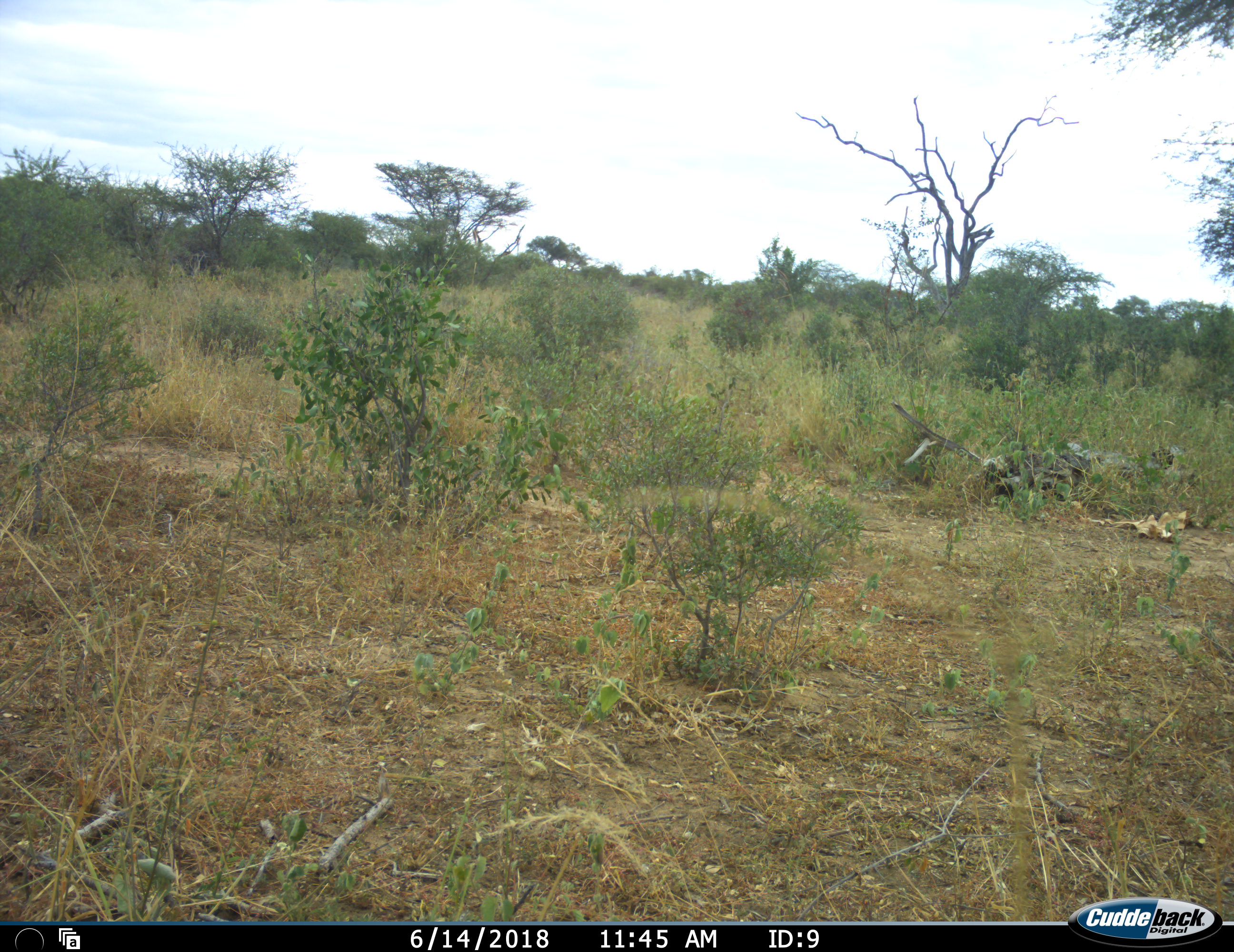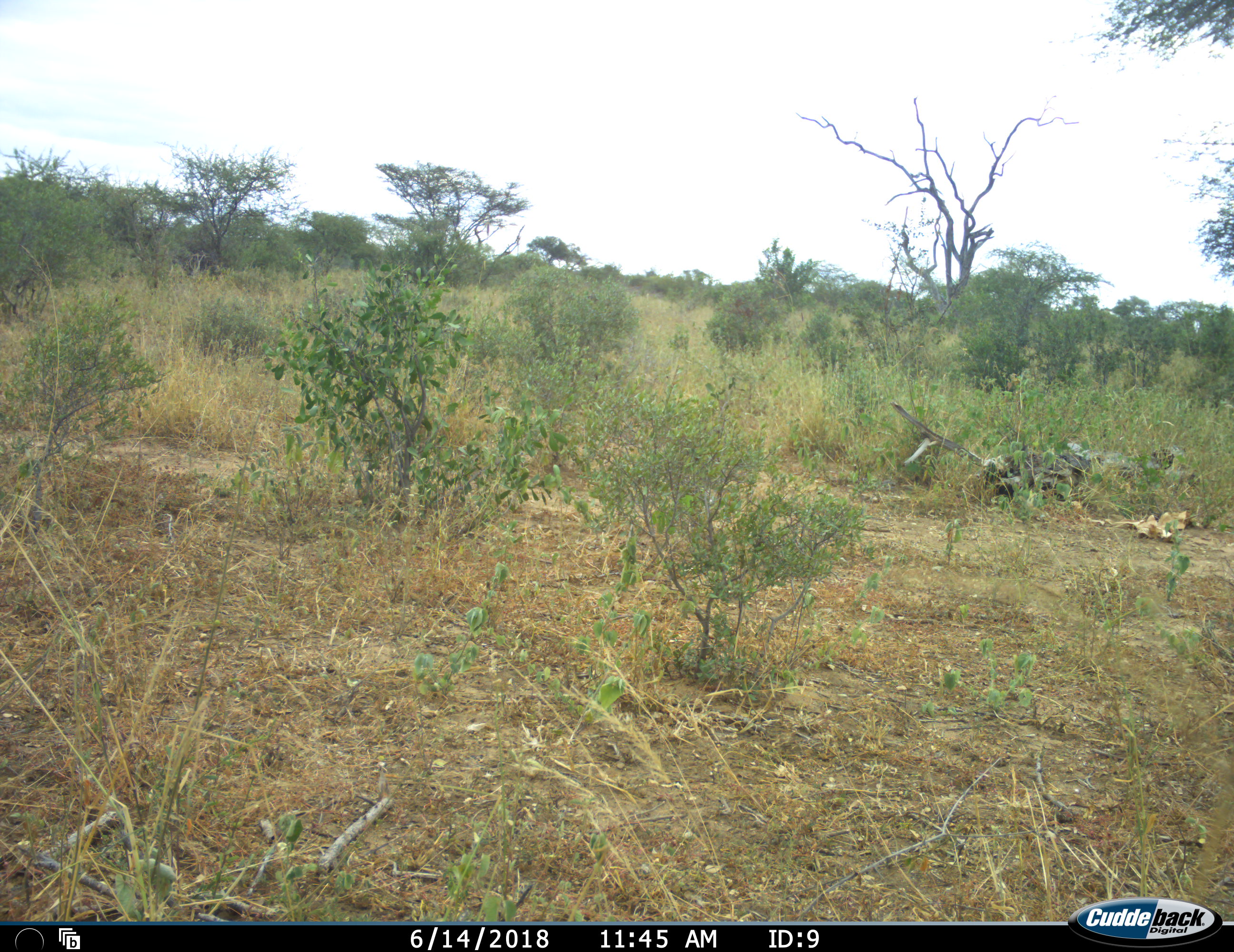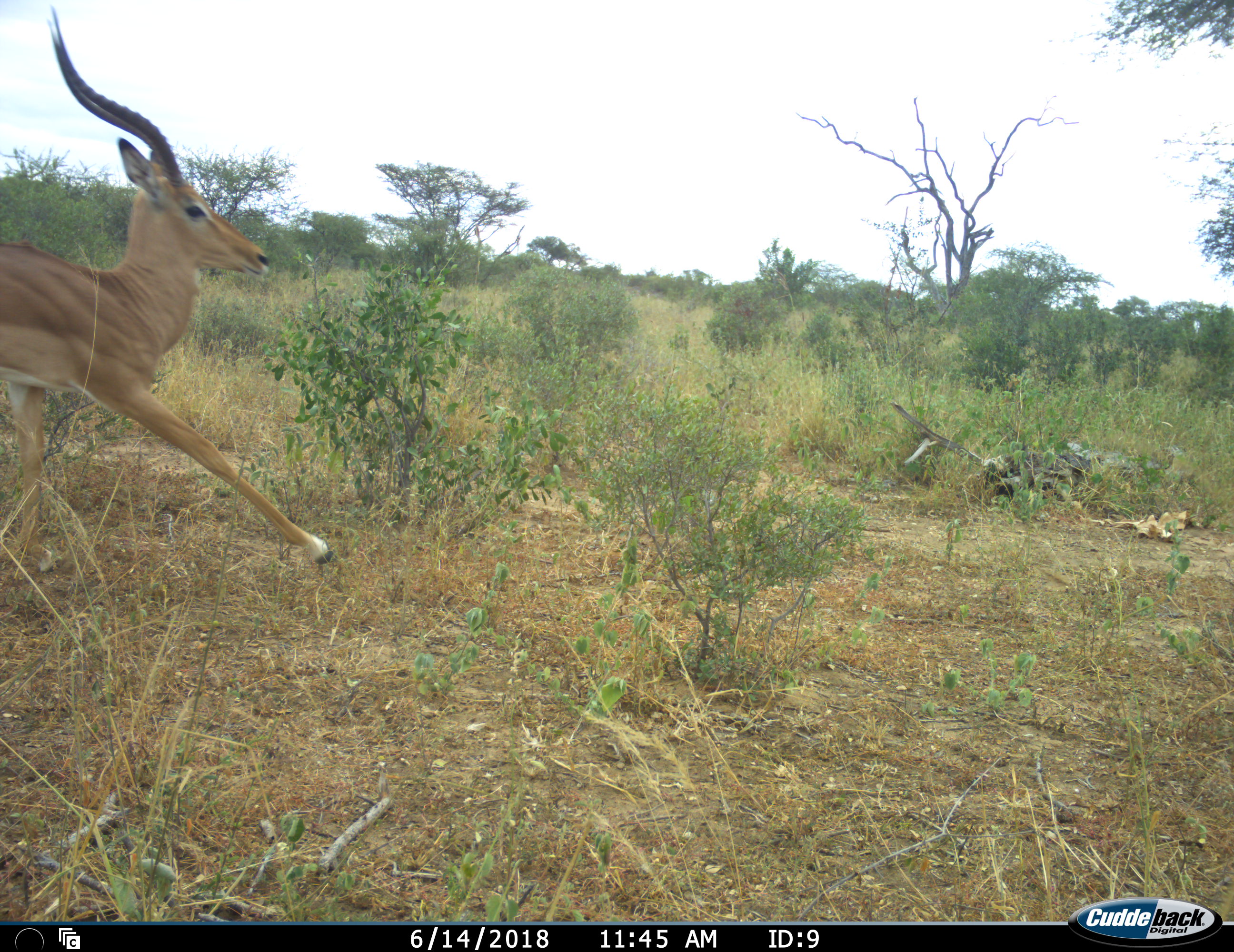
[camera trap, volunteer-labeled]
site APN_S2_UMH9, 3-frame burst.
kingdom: Animalia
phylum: Chordata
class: Mammalia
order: Artiodactyla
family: Bovidae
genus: Aepyceros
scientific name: Aepyceros melampus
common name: impala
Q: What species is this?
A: Impala (Aepyceros melampus).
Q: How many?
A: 1.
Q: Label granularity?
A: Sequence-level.